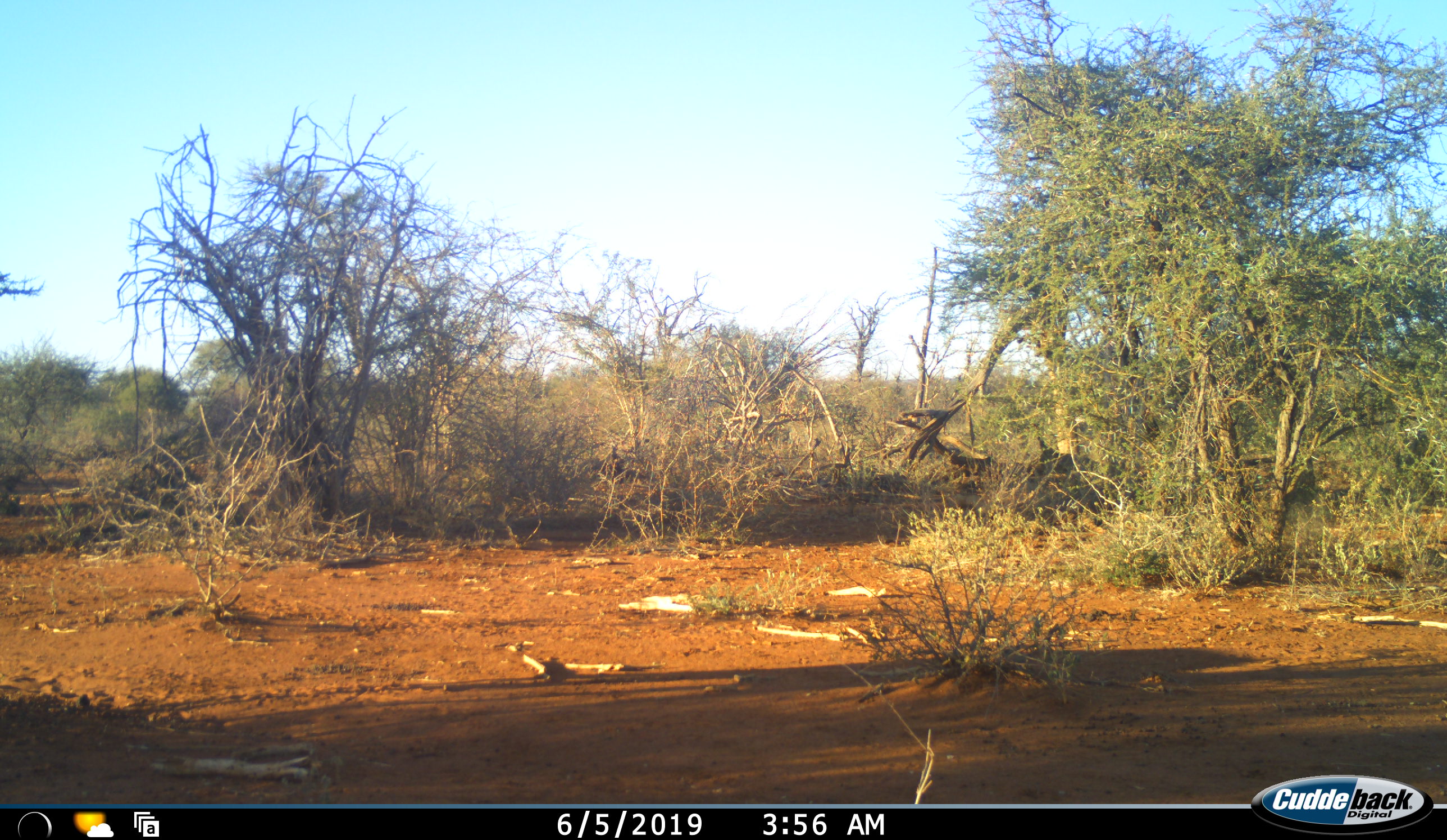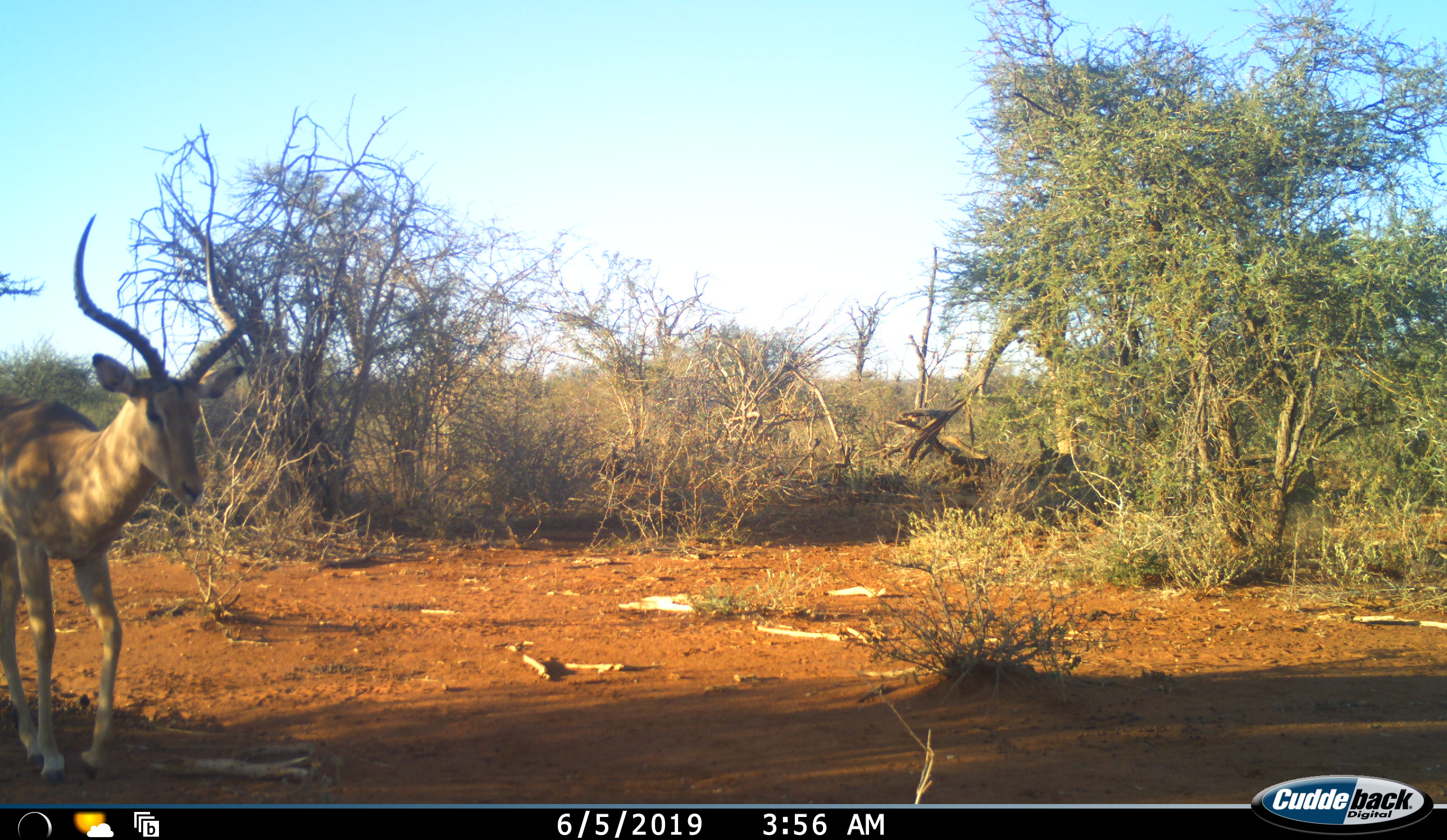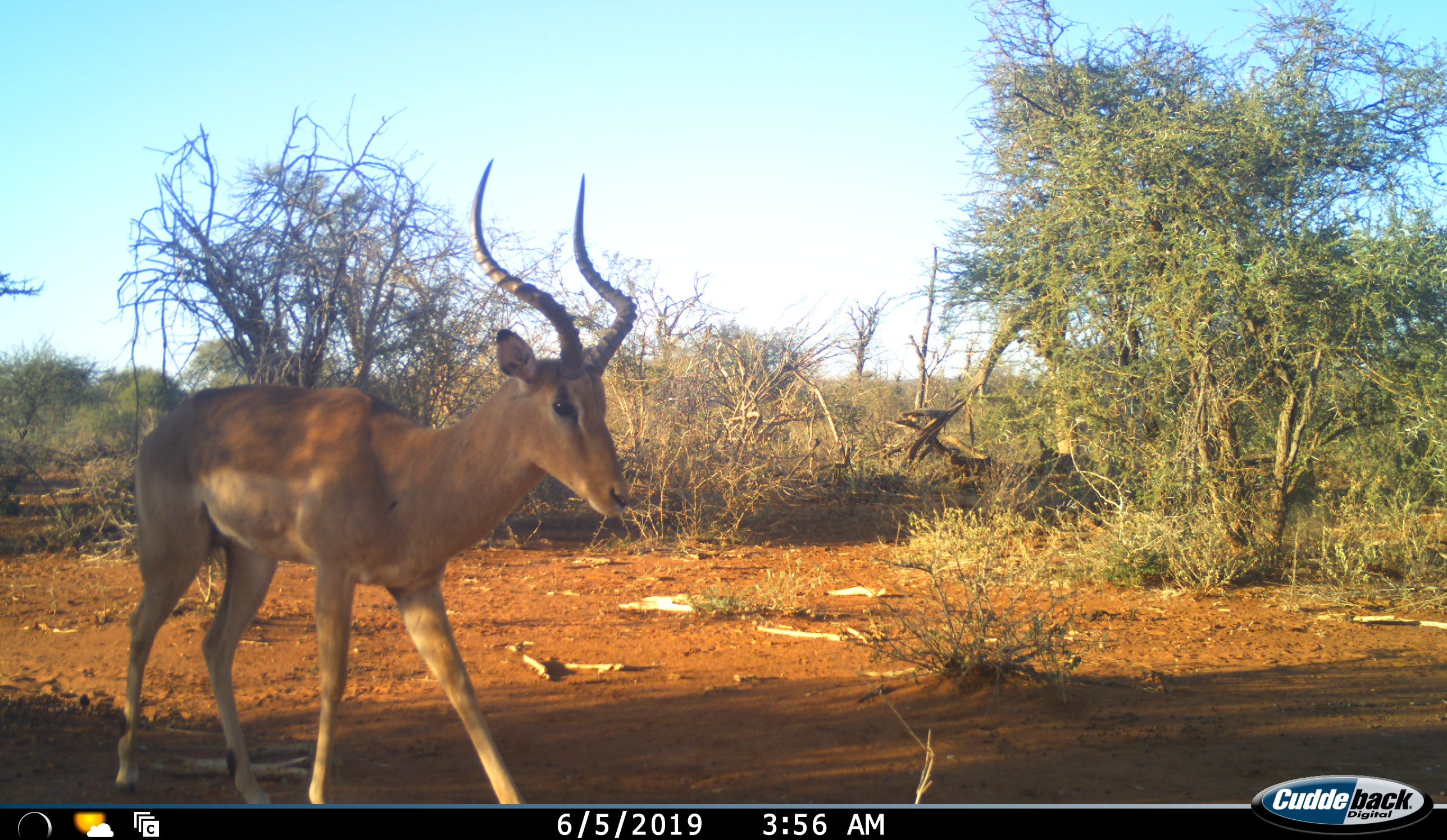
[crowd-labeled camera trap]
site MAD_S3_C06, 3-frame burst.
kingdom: Animalia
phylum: Chordata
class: Mammalia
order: Artiodactyla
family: Bovidae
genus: Aepyceros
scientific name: Aepyceros melampus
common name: impala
Impala (Aepyceros melampus), count 1. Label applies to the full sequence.